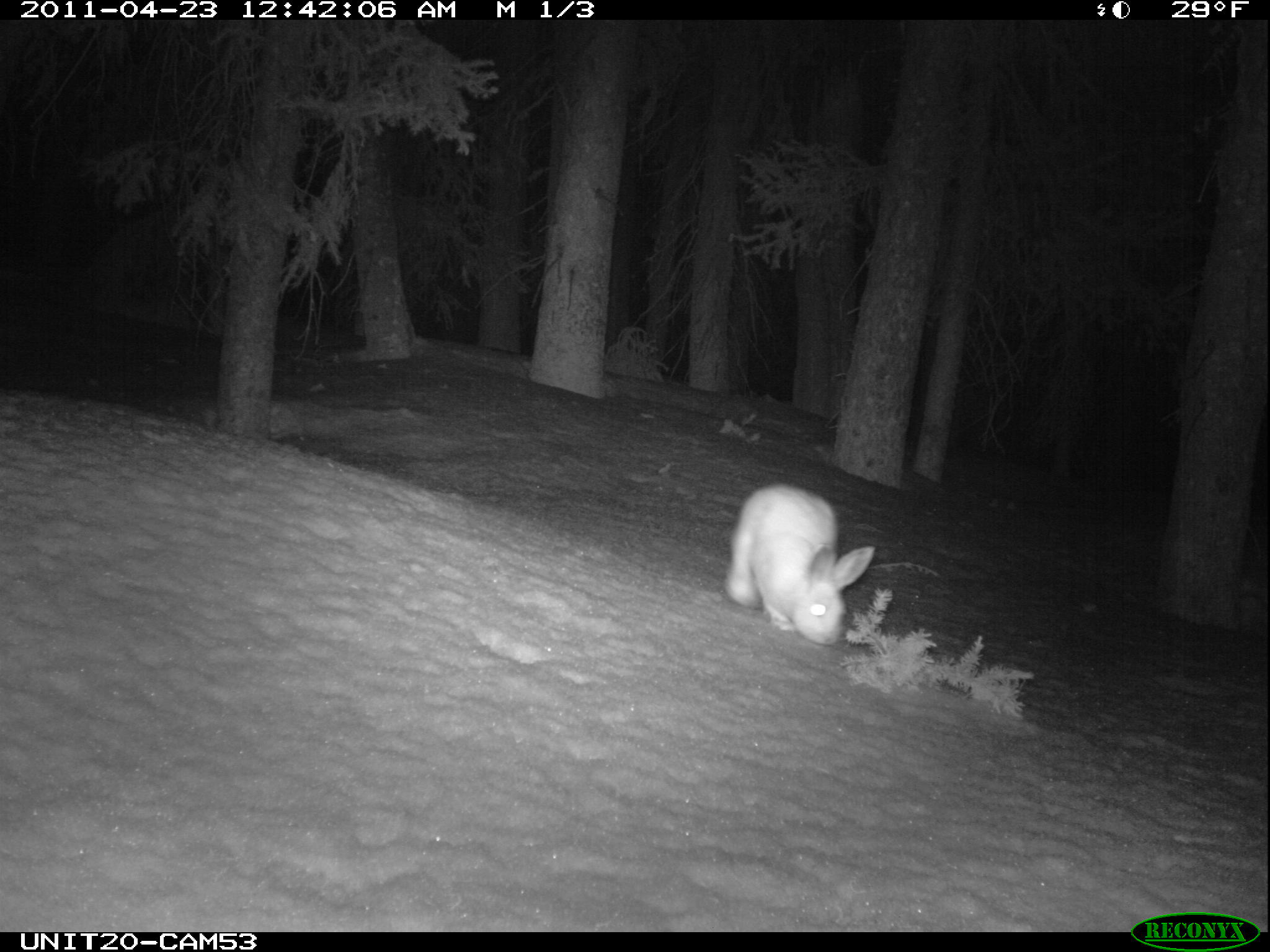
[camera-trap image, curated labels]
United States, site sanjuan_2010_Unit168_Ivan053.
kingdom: Animalia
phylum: Chordata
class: Mammalia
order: Lagomorpha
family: Leporidae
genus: Lepus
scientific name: Lepus americanus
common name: snowshoe hare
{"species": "Lepus americanus (snowshoe hare)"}